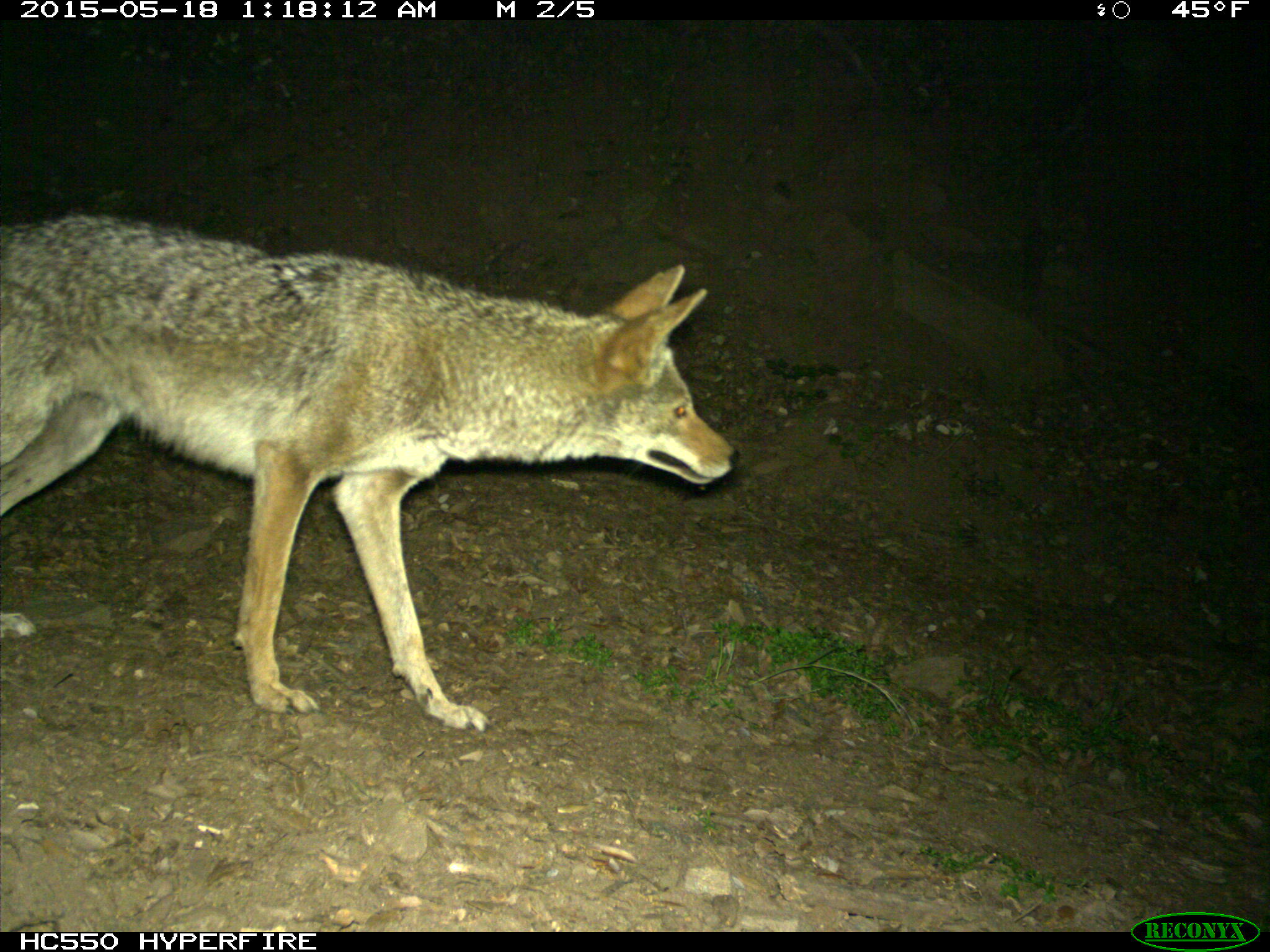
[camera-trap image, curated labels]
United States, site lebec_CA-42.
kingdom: Animalia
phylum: Chordata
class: Mammalia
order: Carnivora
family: Canidae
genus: Canis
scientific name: Canis latrans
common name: coyote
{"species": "Canis latrans (coyote)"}